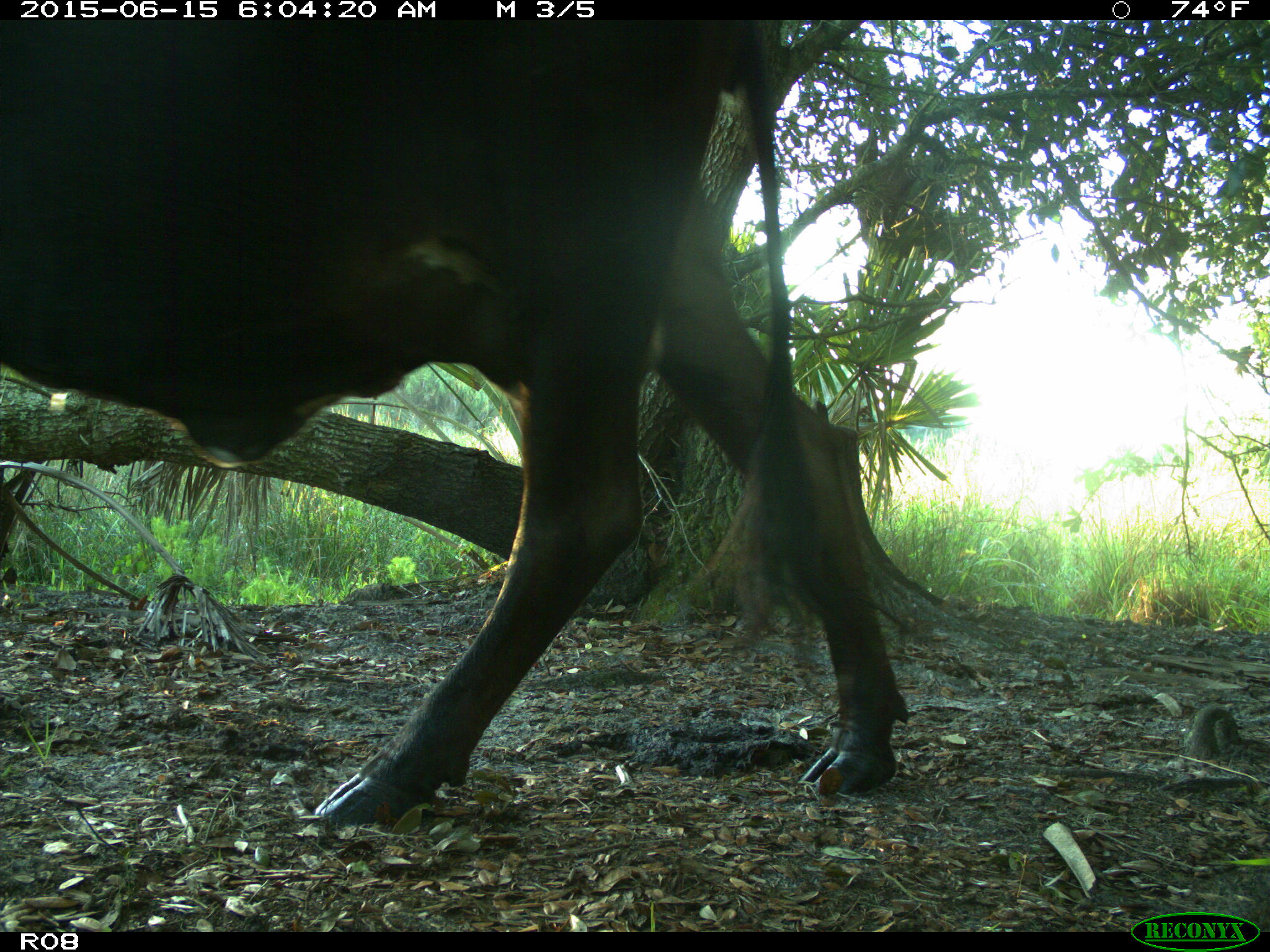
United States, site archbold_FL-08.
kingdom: Animalia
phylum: Chordata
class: Mammalia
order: Artiodactyla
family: Bovidae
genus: Bos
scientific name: Bos taurus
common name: domestic cow